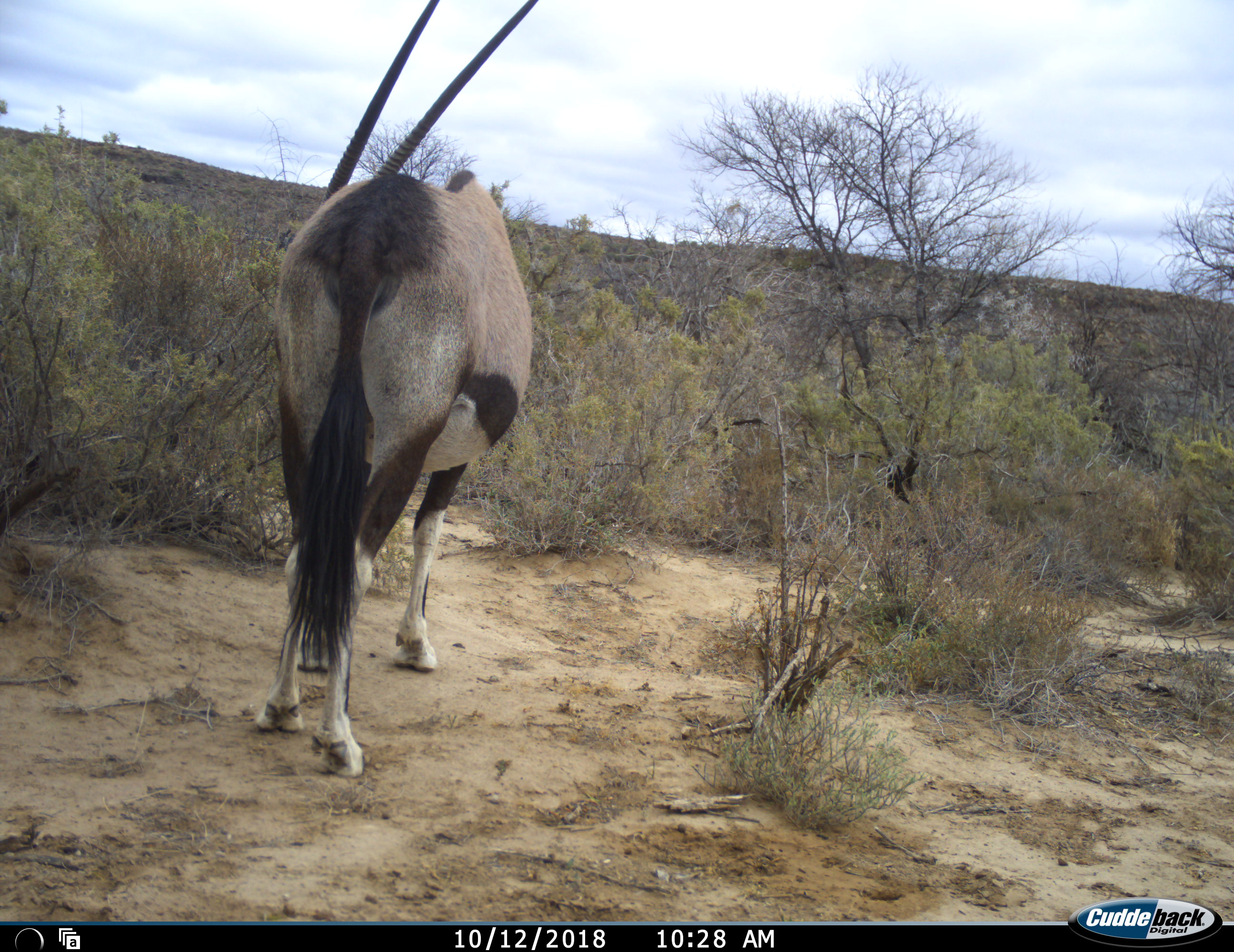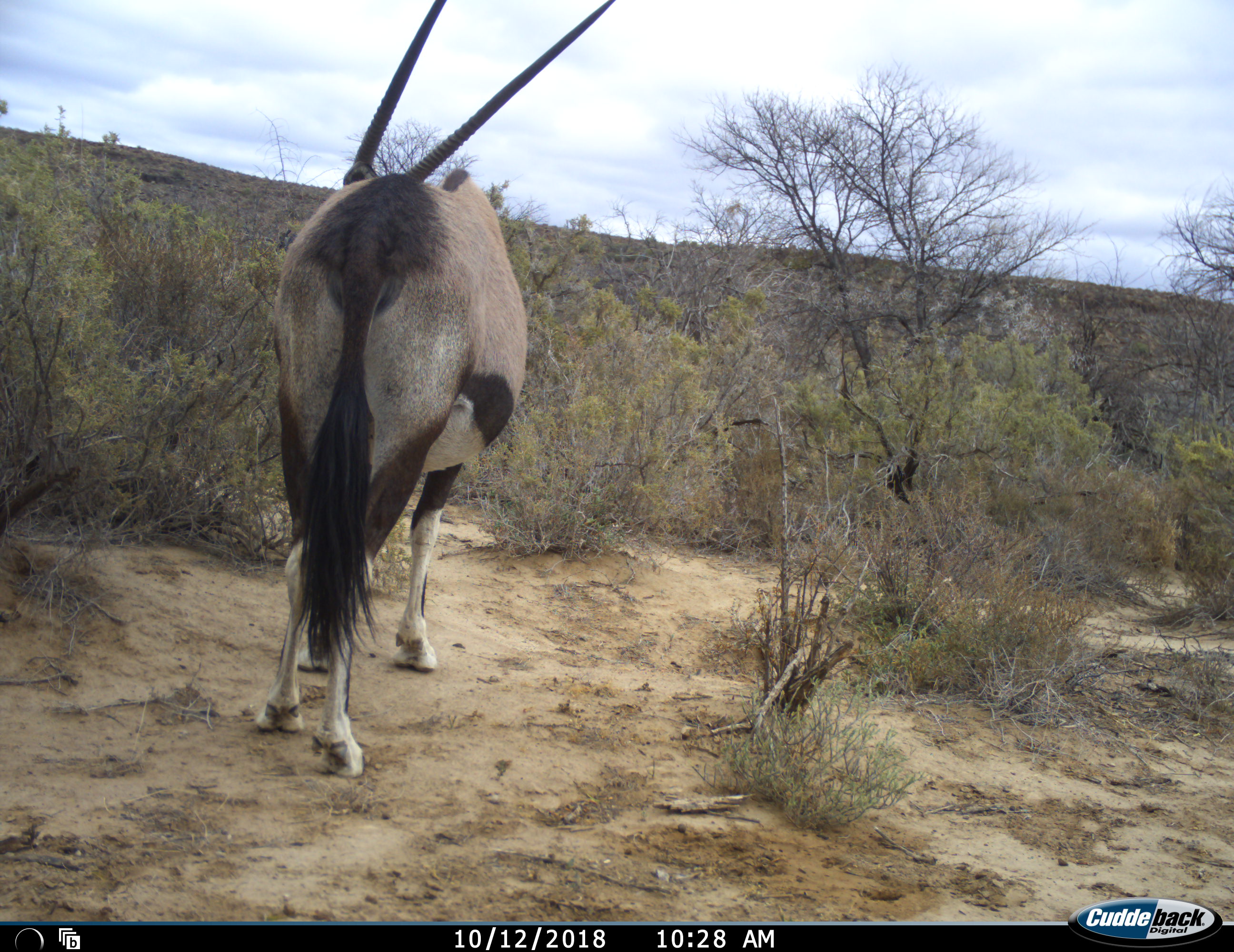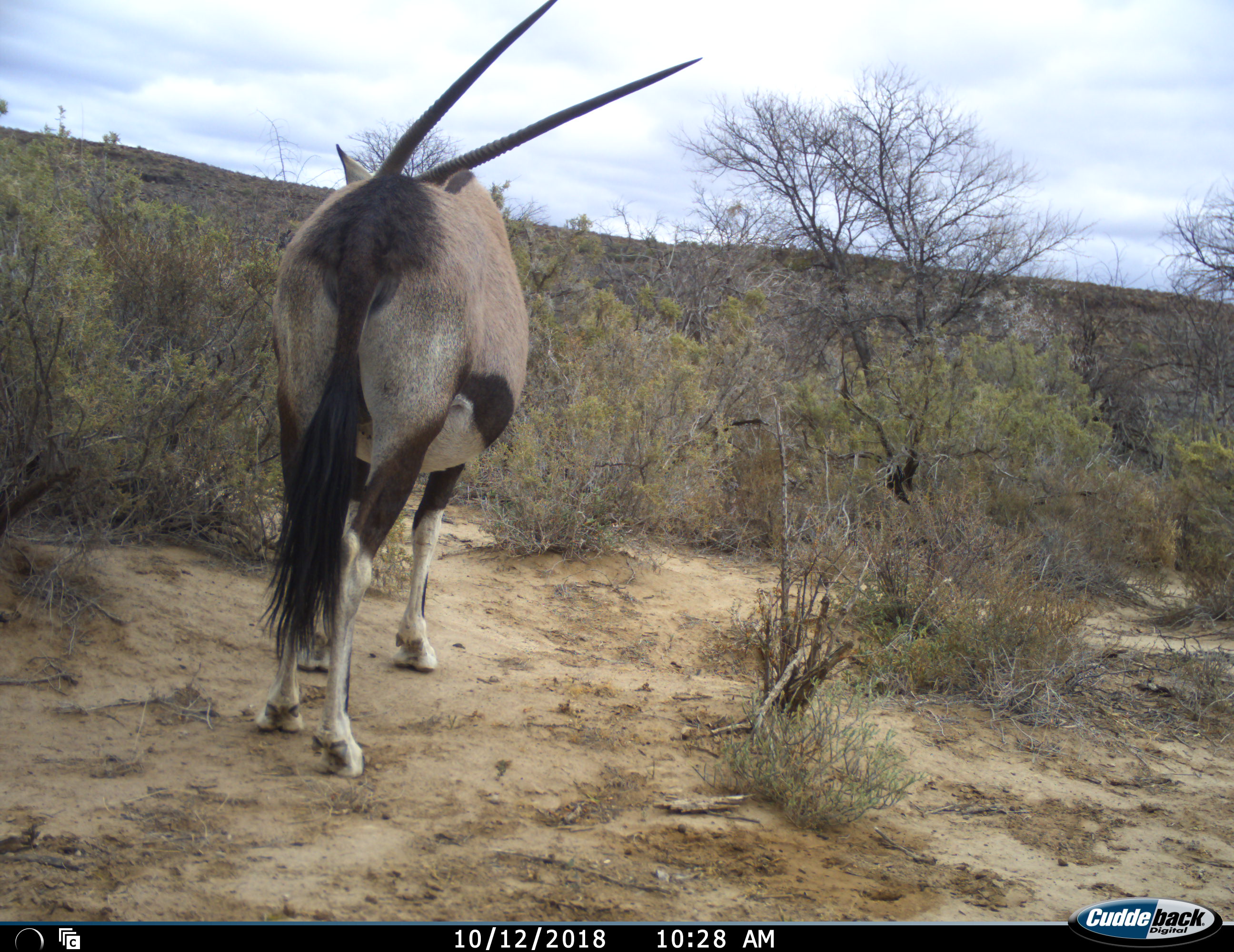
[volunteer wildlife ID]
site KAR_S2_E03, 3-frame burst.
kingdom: Animalia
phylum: Chordata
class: Mammalia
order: Artiodactyla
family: Bovidae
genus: Oryx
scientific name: Oryx gazella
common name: gemsbok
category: oryx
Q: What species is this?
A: Oryx (gemsbok) (Oryx gazella).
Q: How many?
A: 1.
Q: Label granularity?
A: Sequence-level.